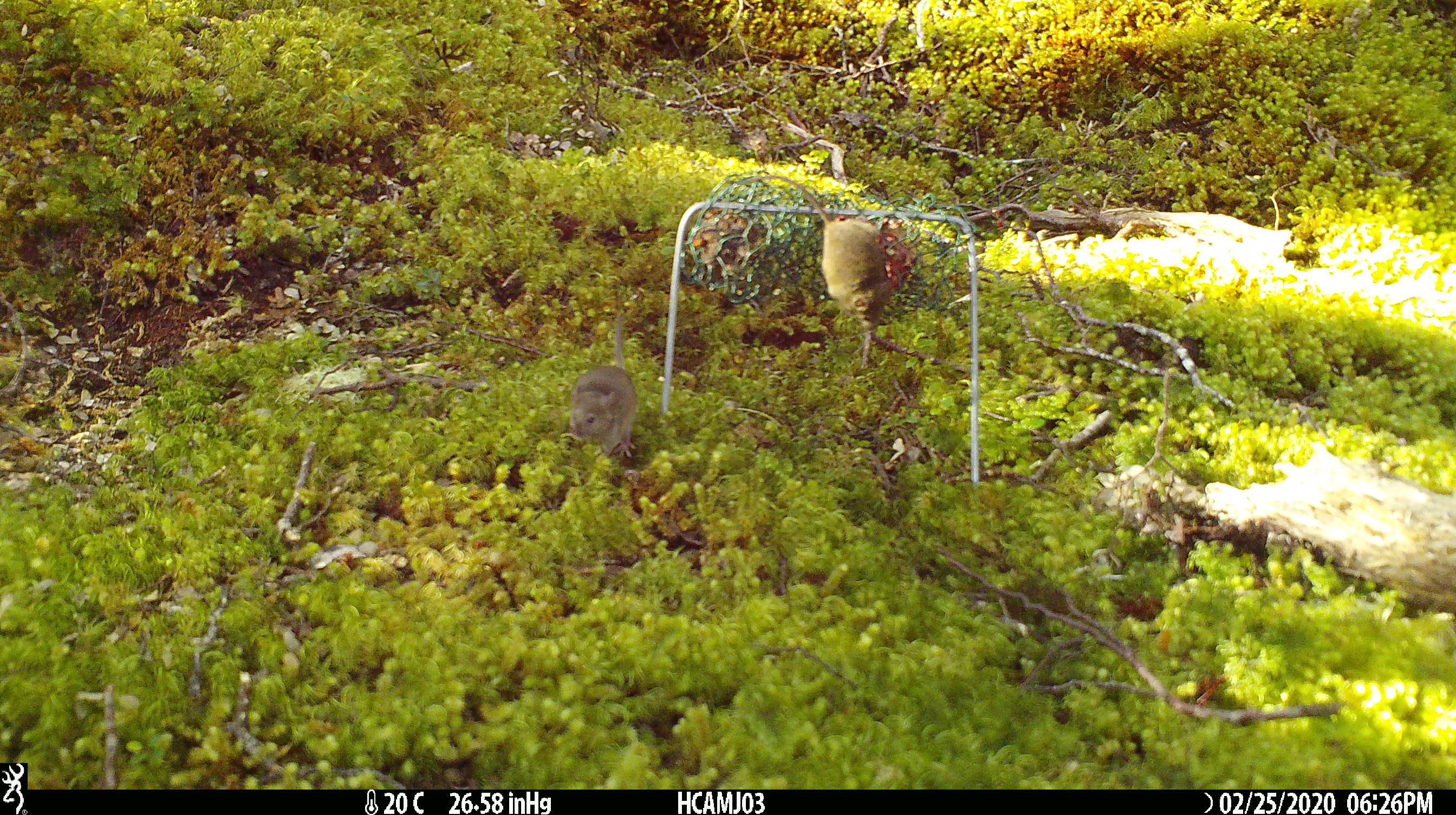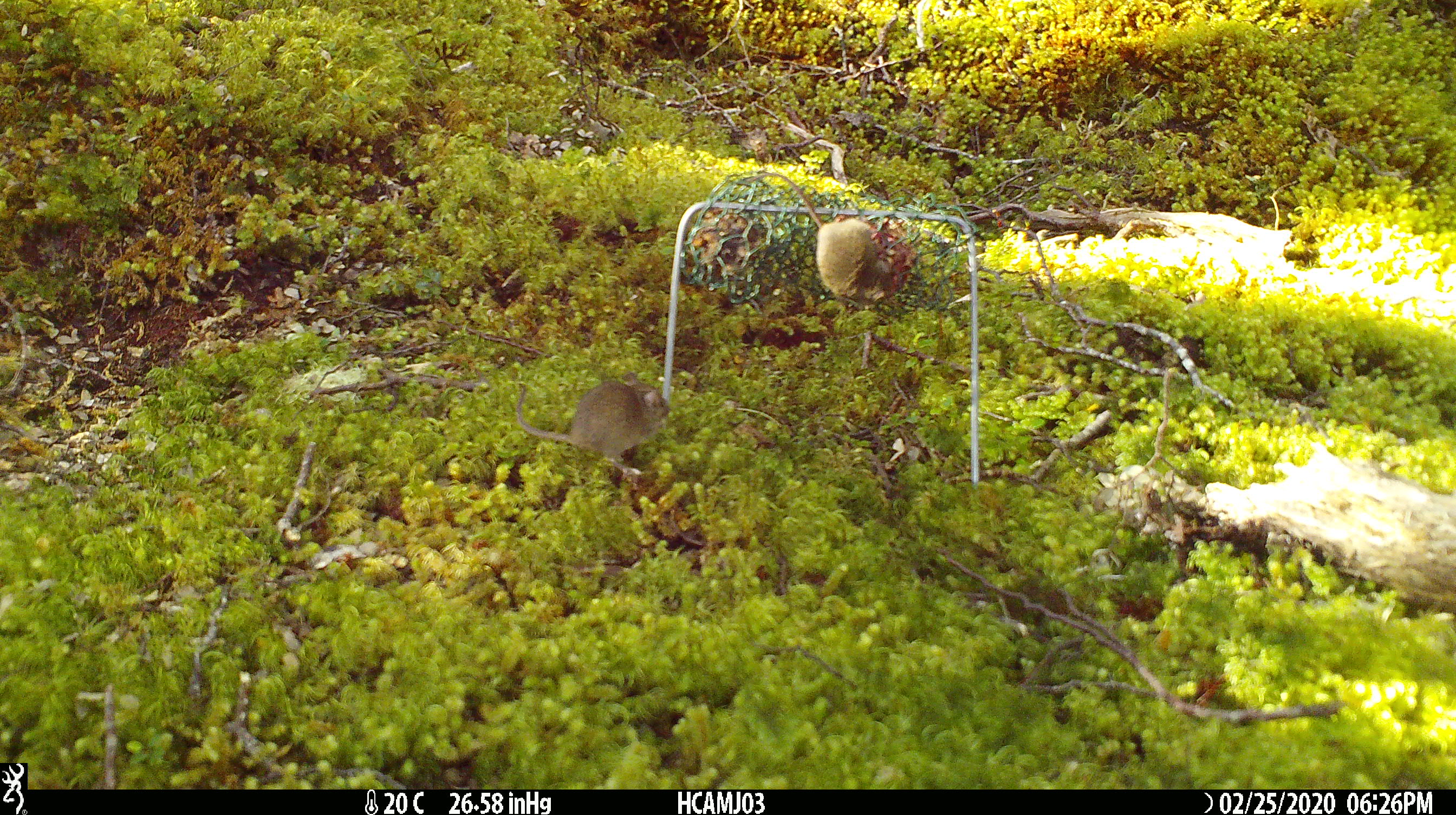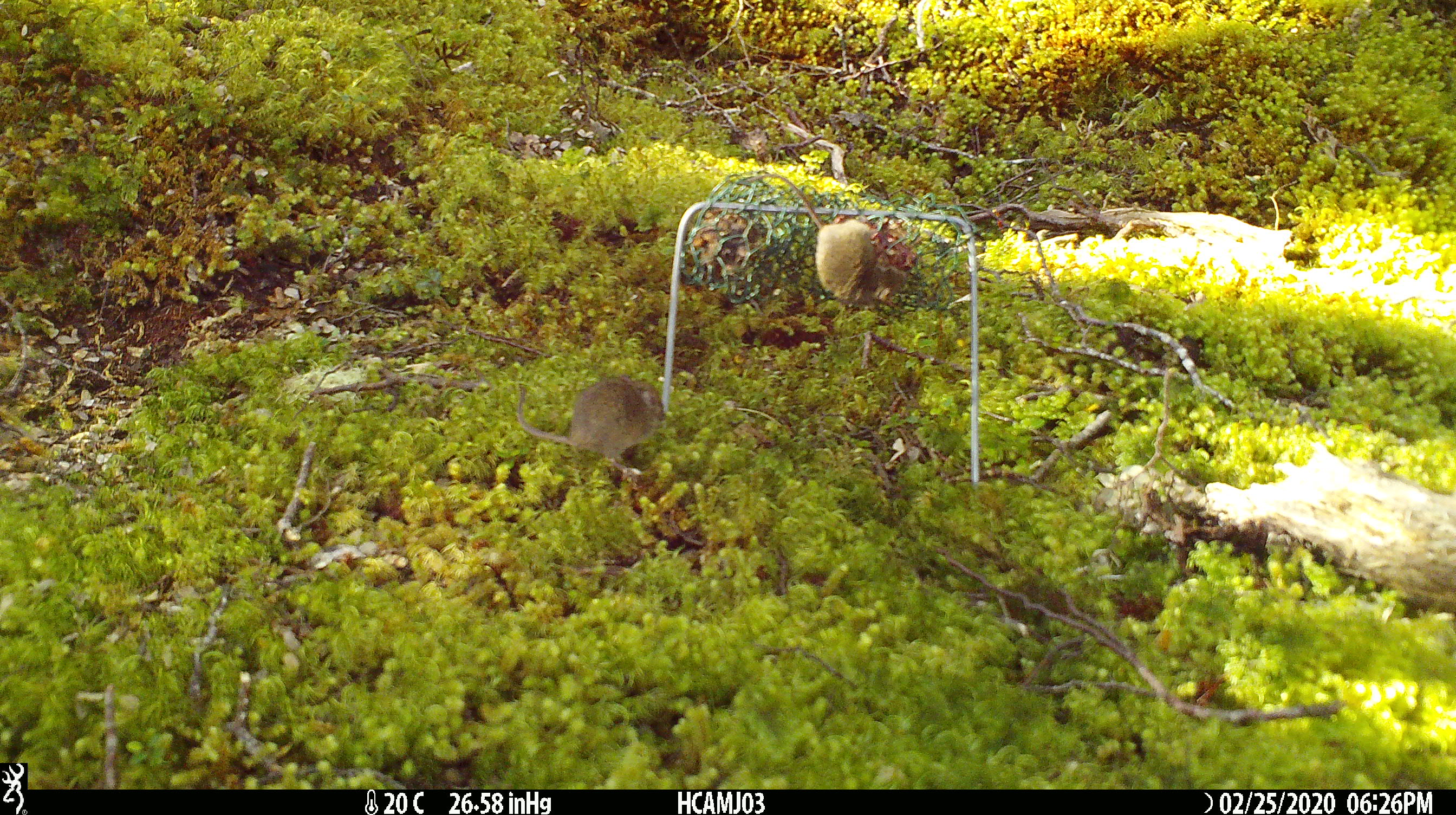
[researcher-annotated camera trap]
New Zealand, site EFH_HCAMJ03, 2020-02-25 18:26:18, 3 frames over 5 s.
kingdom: Animalia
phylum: Chordata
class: Mammalia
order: Rodentia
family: Muridae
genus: Mus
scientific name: Mus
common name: mouse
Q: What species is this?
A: Mouse (Mus).